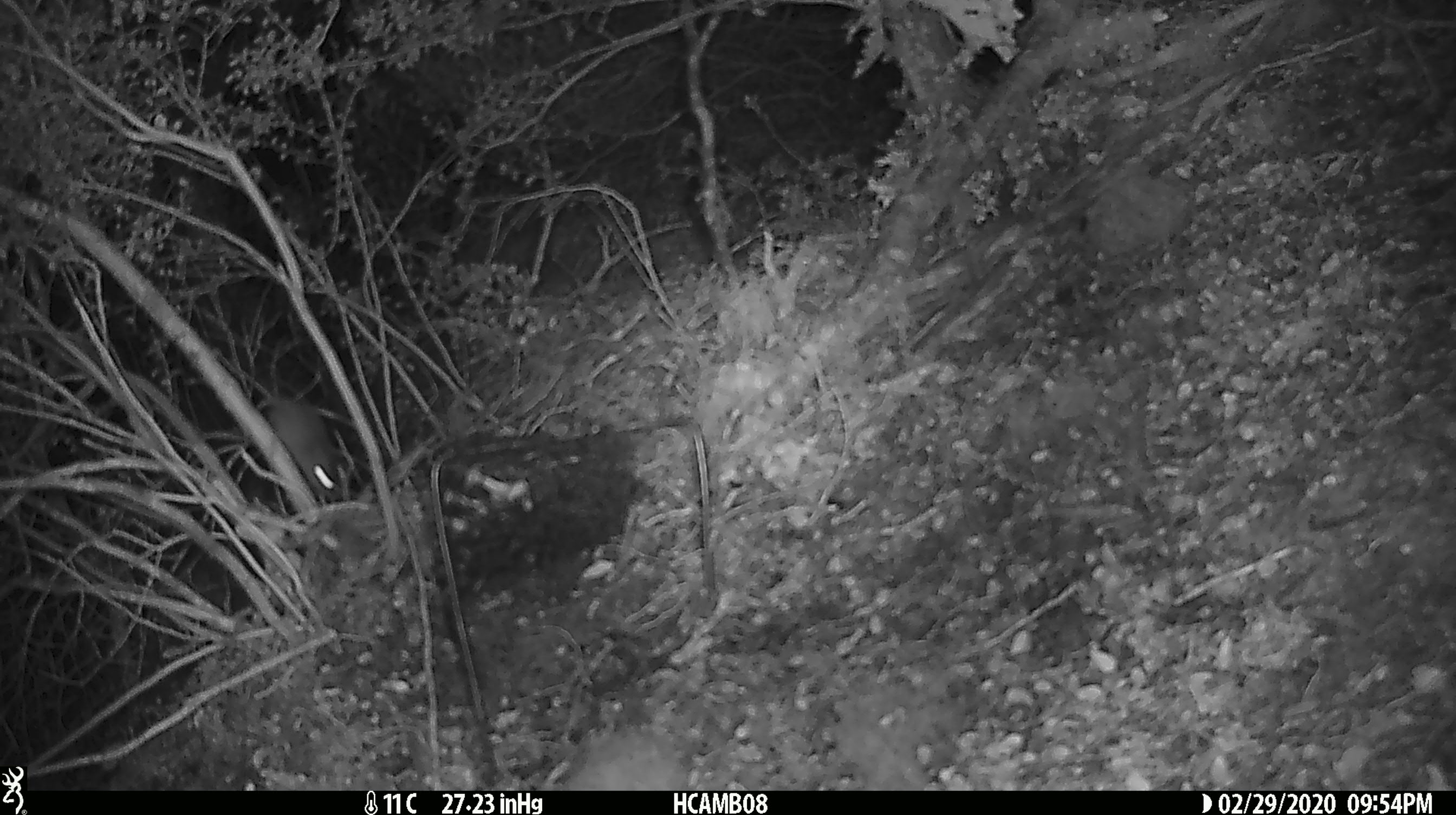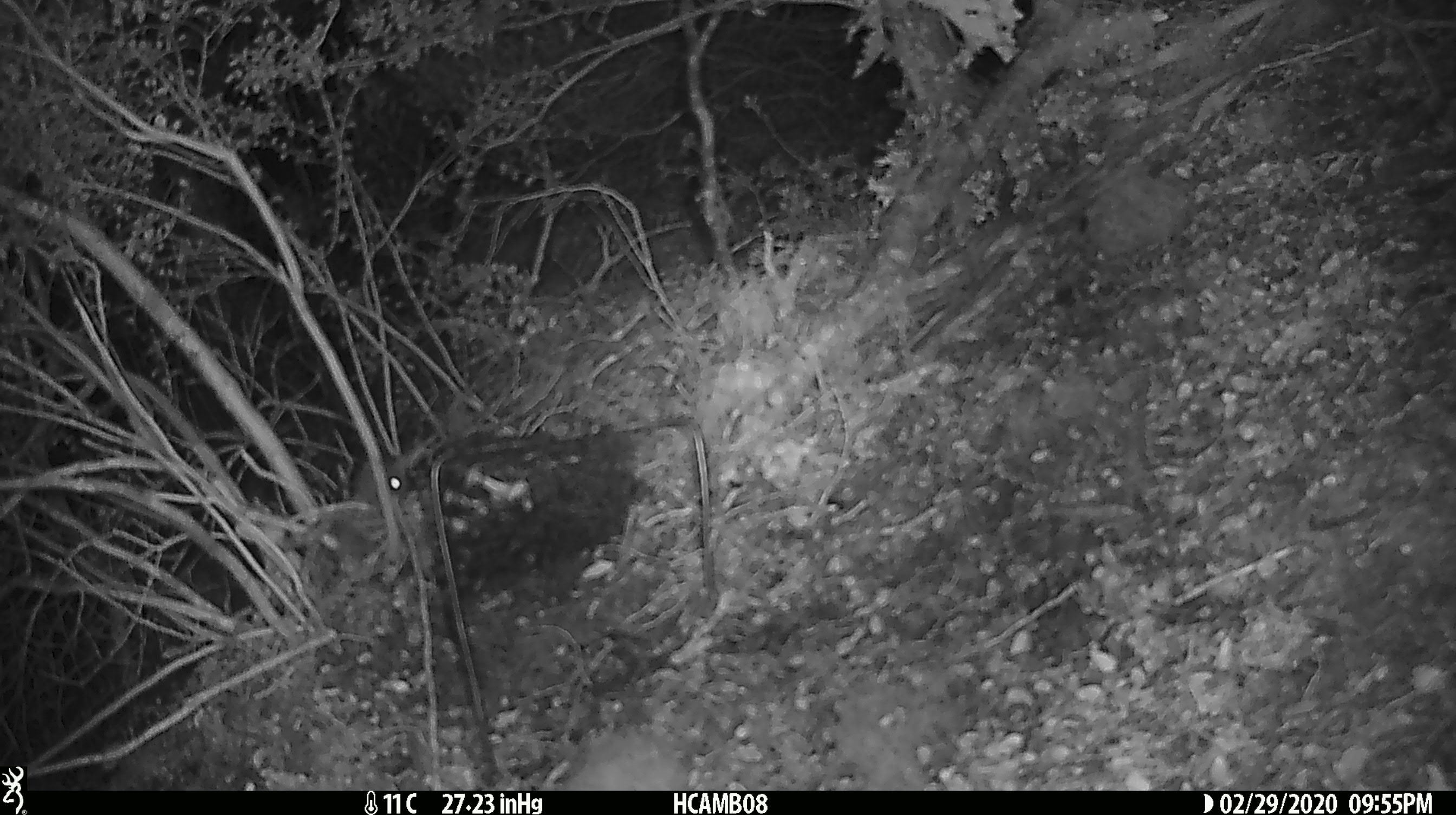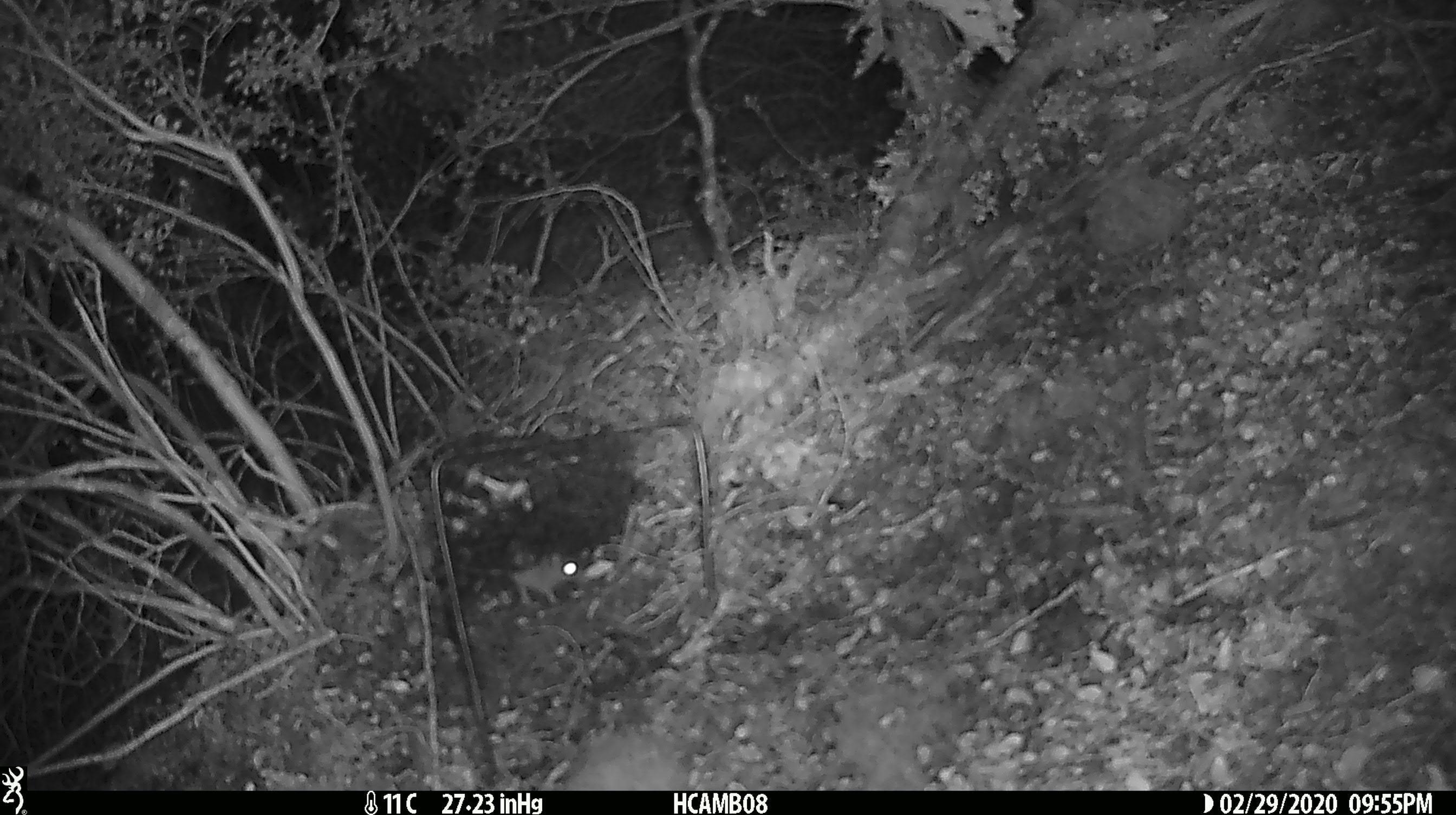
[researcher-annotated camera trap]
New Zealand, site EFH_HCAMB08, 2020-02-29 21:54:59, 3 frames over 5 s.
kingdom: Animalia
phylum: Chordata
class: Mammalia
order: Rodentia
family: Muridae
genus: Mus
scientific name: Mus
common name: mouse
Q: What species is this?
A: Mouse (Mus).